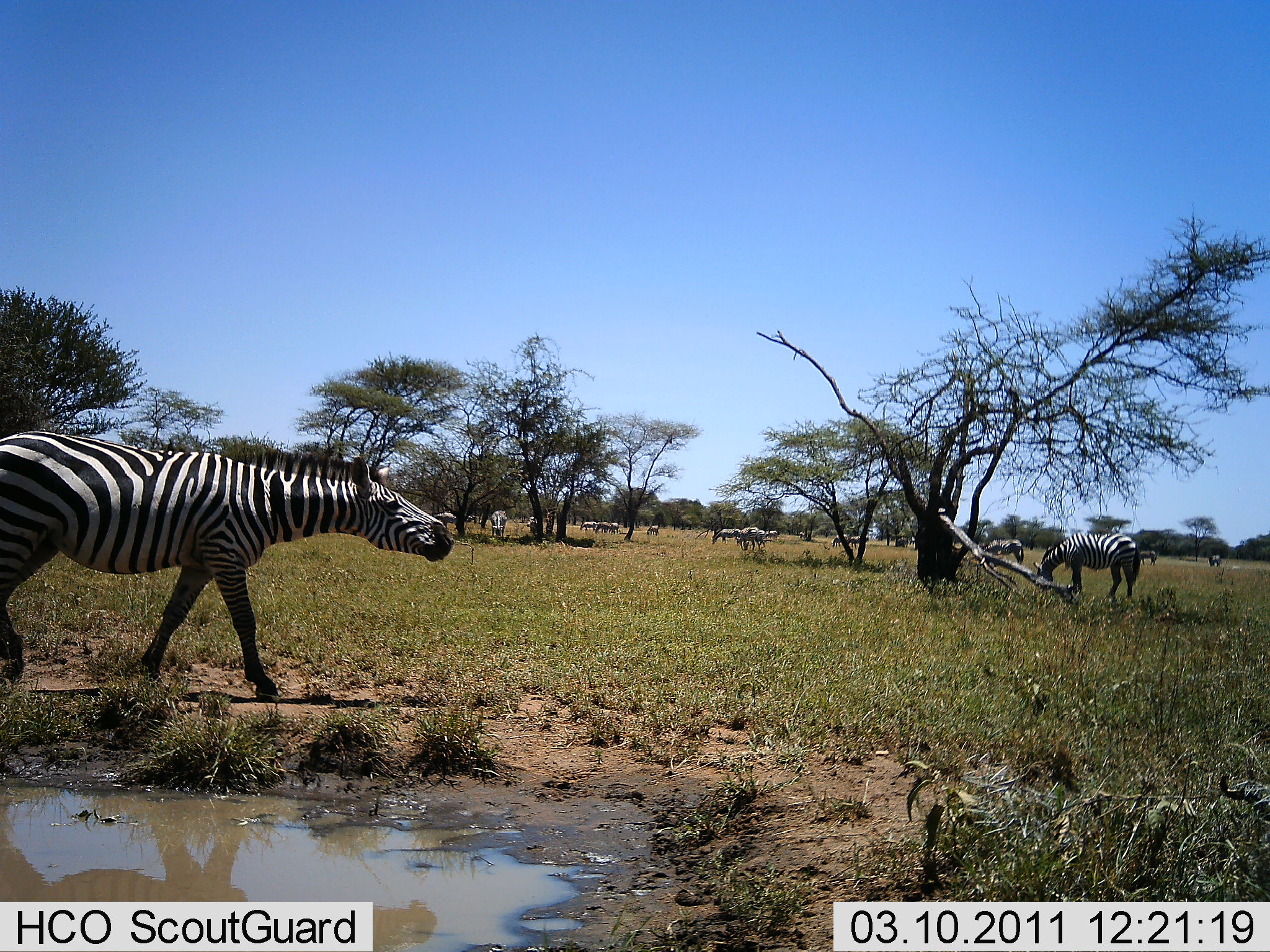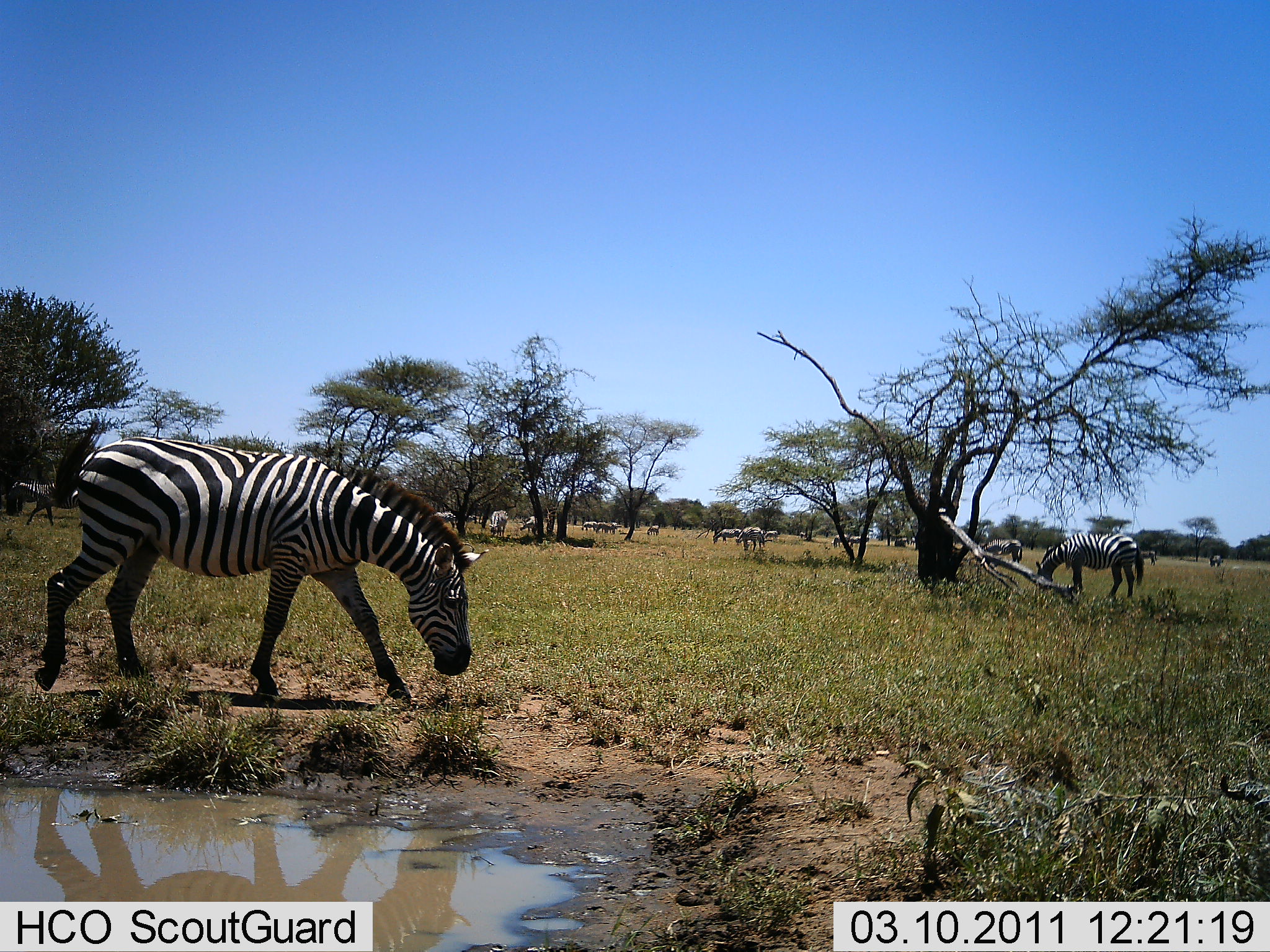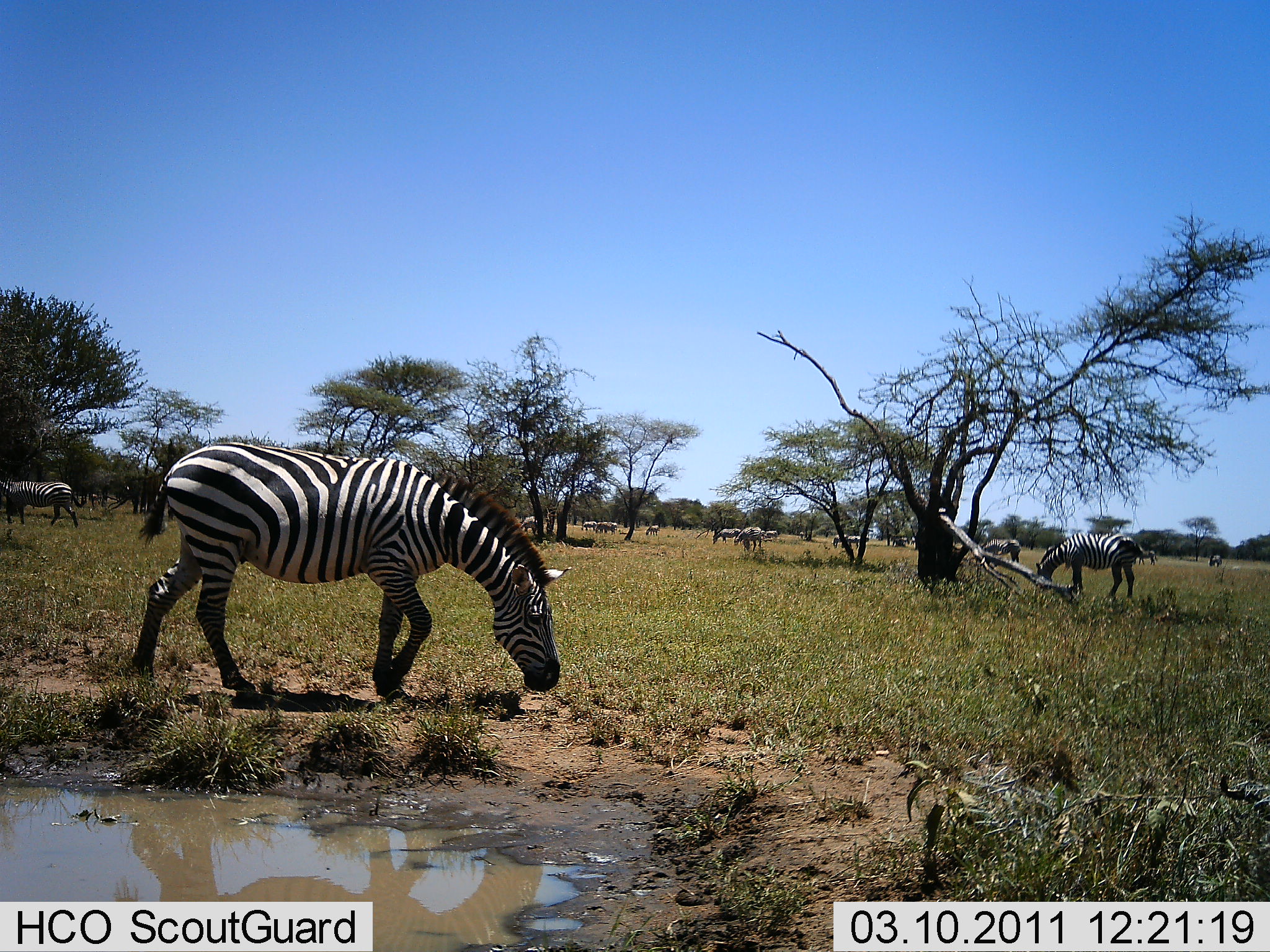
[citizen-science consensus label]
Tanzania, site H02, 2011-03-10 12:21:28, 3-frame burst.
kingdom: Animalia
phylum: Chordata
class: Mammalia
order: Perissodactyla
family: Equidae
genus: Equus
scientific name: Equus quagga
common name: plains zebra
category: zebra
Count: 11-50.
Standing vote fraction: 58%.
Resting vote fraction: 17%.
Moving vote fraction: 50%.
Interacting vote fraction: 8%.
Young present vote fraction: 0%.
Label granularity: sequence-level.